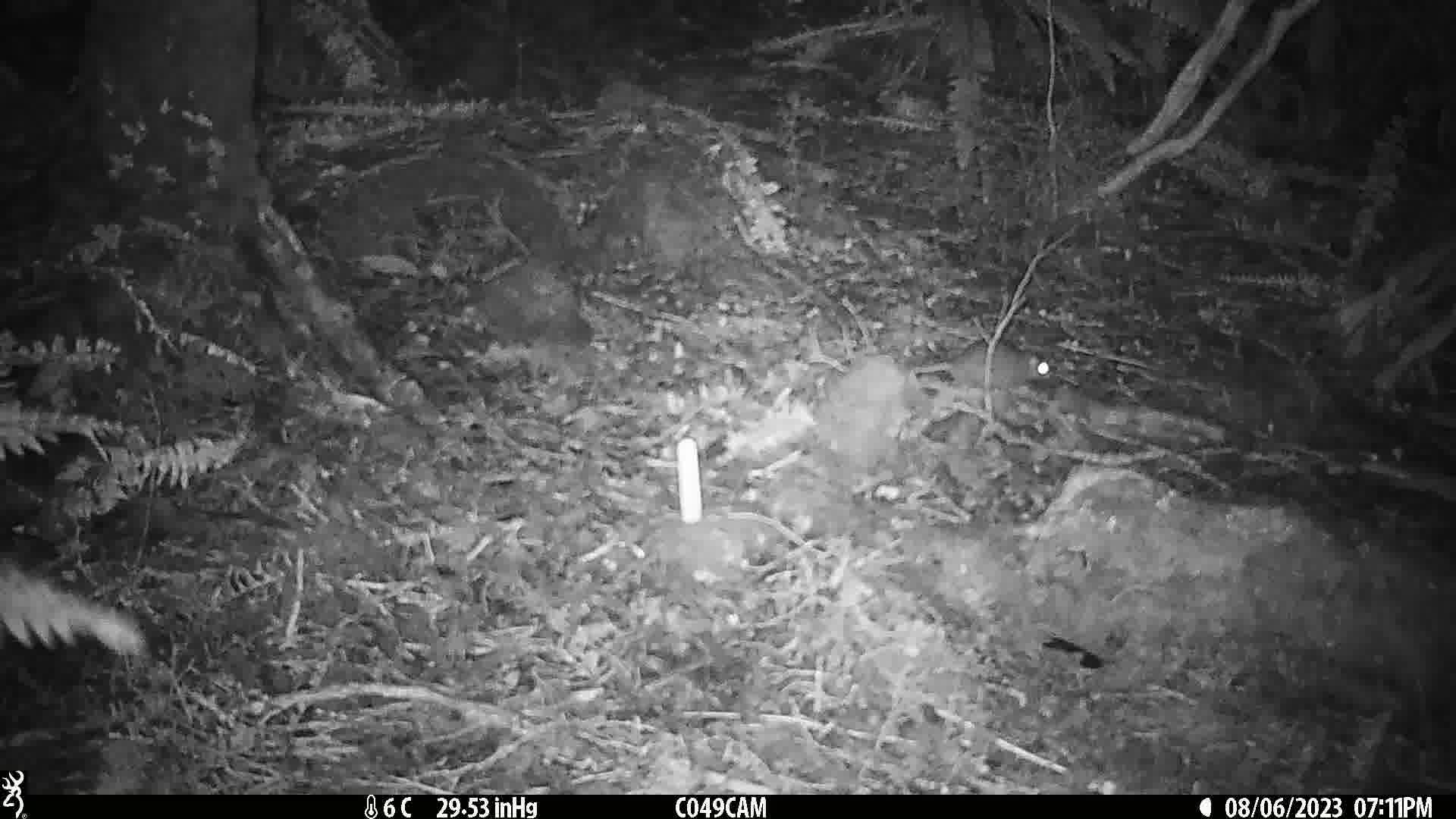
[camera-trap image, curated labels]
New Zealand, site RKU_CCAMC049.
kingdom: Animalia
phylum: Chordata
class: Mammalia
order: Rodentia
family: Muridae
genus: Rattus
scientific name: Rattus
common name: rat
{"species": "rat (Rattus)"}